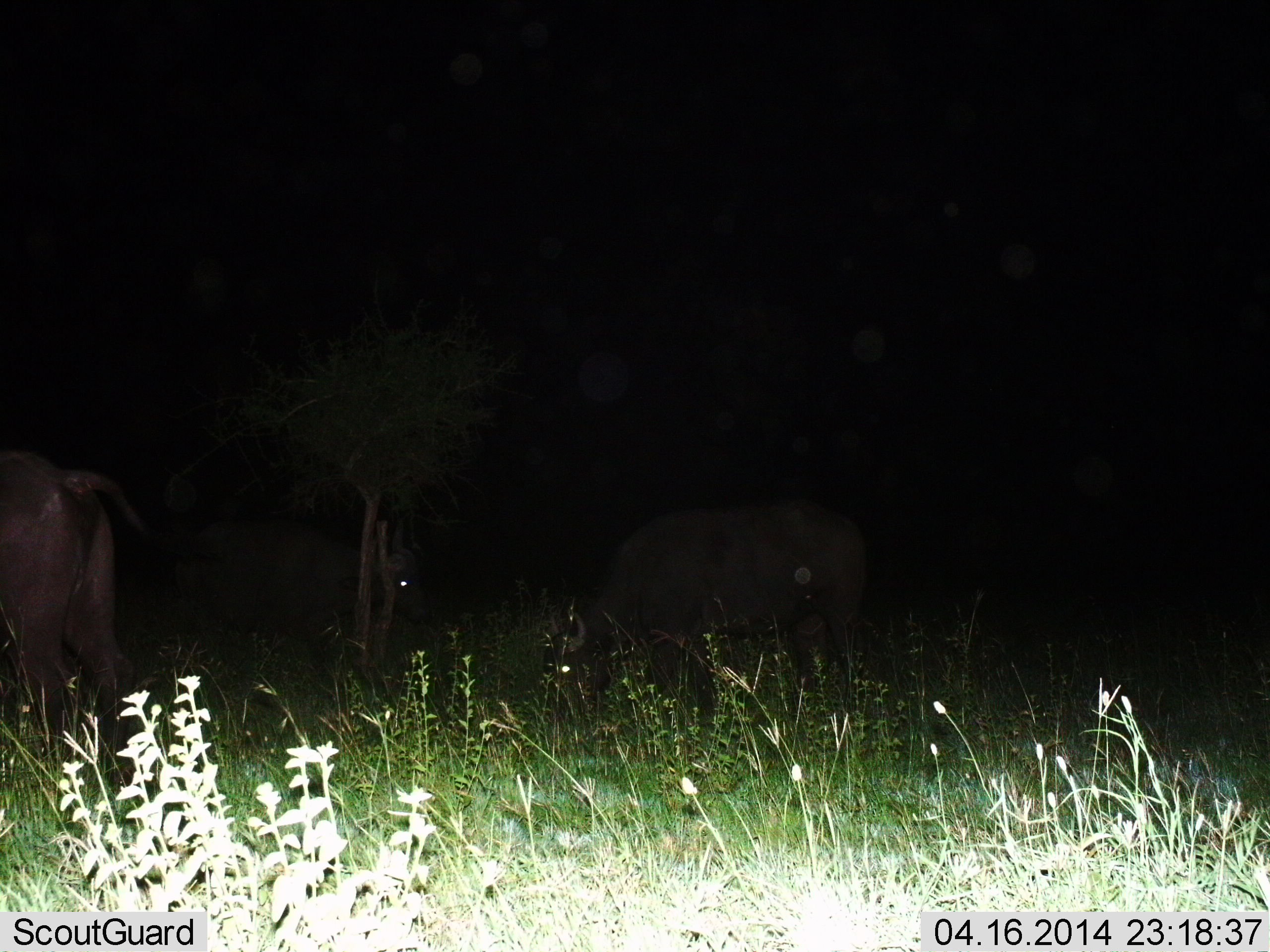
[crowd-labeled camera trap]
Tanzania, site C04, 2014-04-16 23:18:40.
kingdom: Animalia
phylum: Chordata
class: Mammalia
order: Artiodactyla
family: Bovidae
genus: Syncerus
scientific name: Syncerus caffer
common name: cape buffalo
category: buffalo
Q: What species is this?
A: Buffalo (cape buffalo) (Syncerus caffer).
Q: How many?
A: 3.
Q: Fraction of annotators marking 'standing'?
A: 60%.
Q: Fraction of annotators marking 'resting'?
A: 0%.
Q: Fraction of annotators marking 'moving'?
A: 20%.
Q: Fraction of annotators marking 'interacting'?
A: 0%.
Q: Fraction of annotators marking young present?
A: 0%.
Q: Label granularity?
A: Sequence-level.